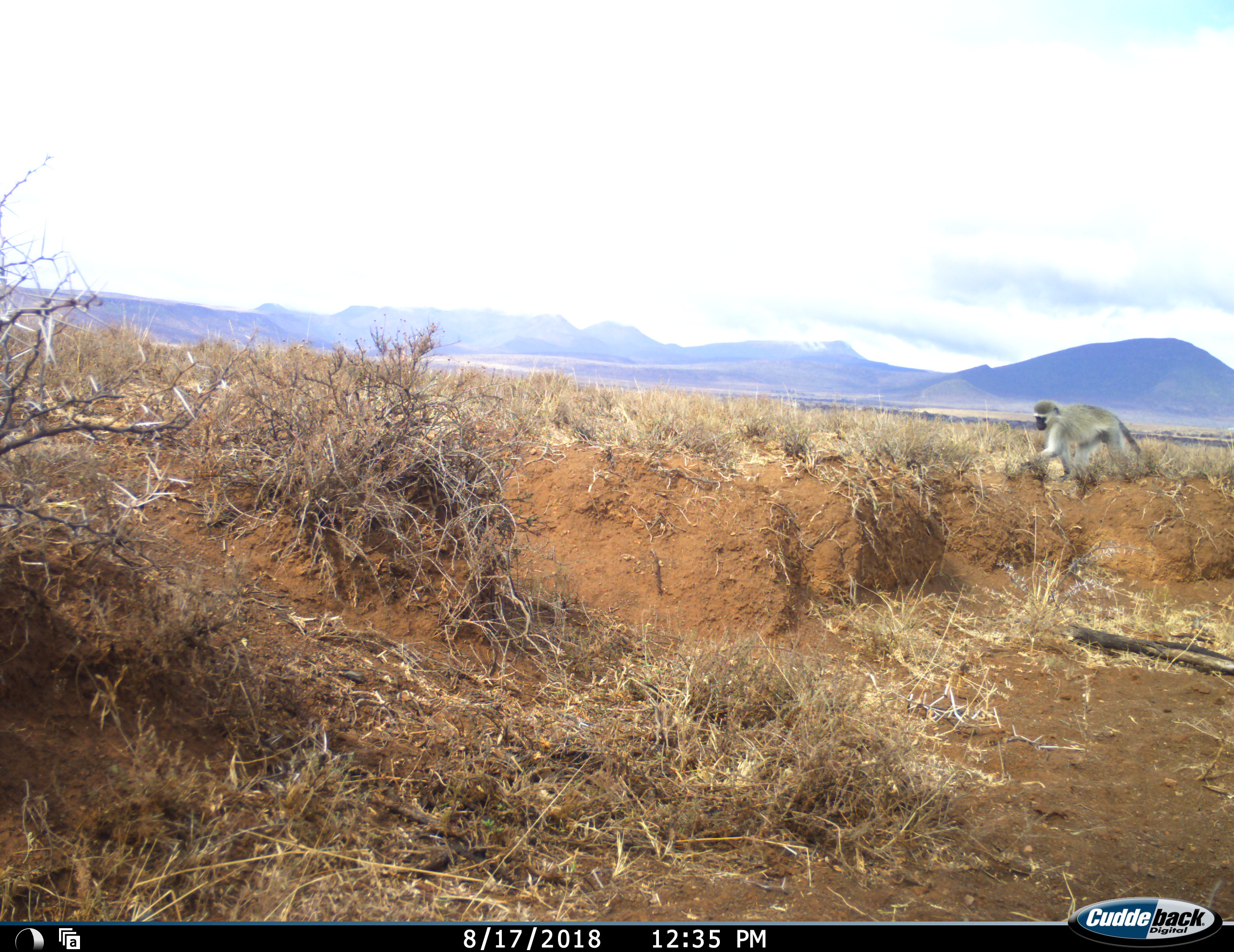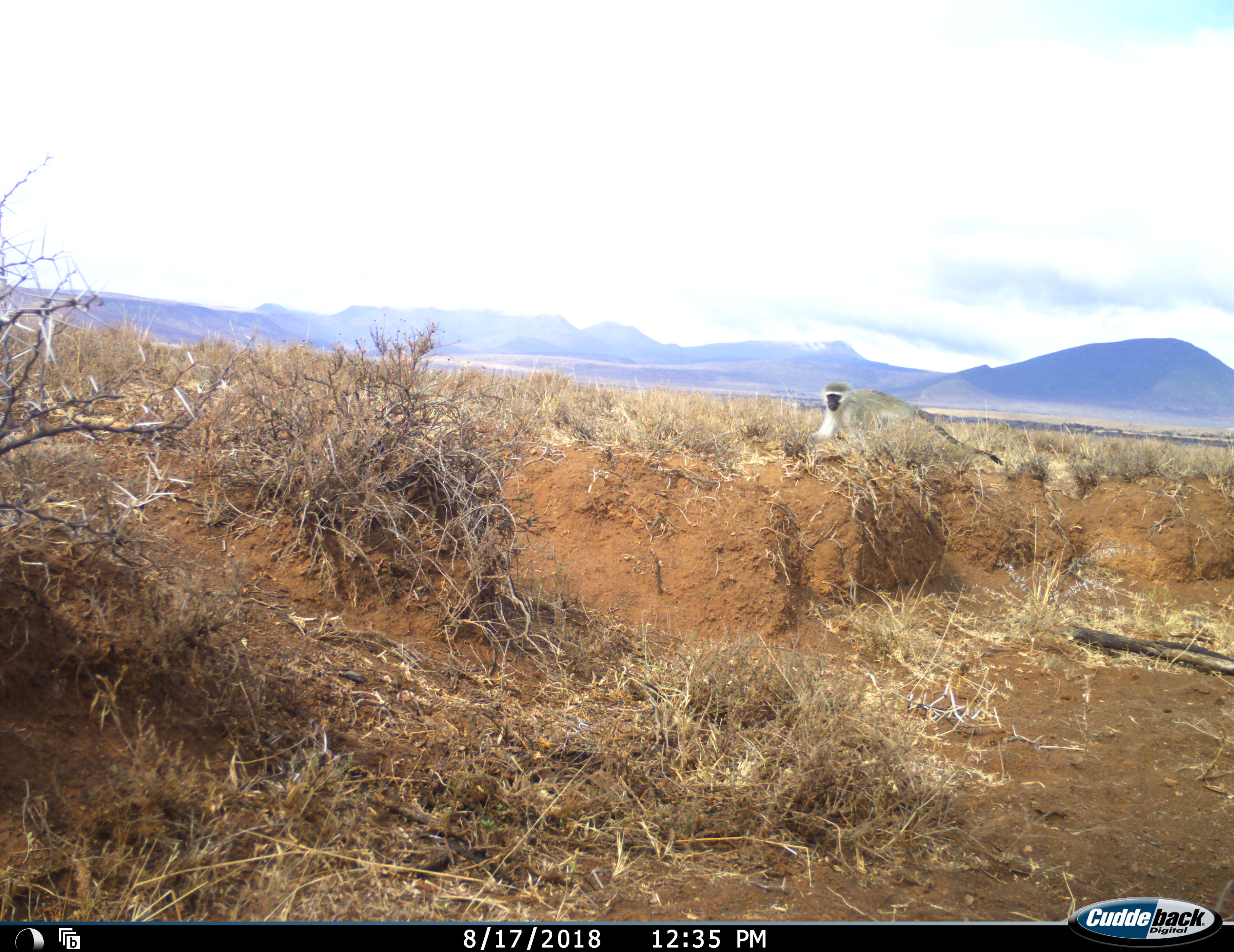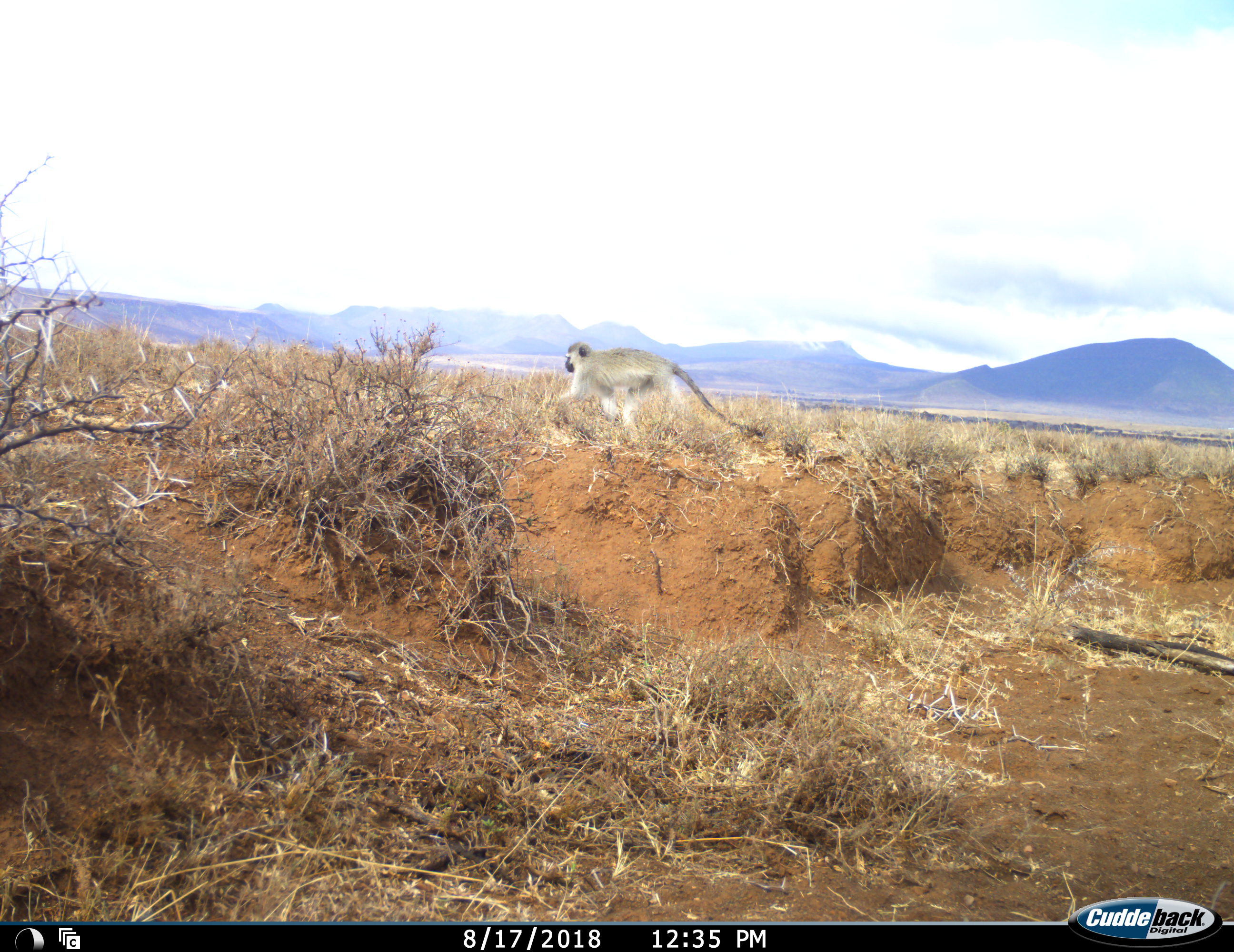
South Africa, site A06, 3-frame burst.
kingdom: Animalia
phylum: Chordata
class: Mammalia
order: Primates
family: Cercopithecidae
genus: Chlorocebus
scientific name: Chlorocebus pygerythrus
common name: vervet monkey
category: monkeyvervet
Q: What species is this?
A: Monkeyvervet (vervet monkey) (Chlorocebus pygerythrus).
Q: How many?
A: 1.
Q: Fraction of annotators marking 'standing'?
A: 10%.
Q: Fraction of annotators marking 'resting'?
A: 0%.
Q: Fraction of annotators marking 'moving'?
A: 90%.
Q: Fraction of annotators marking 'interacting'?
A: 0%.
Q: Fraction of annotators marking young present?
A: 0%.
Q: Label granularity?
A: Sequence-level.